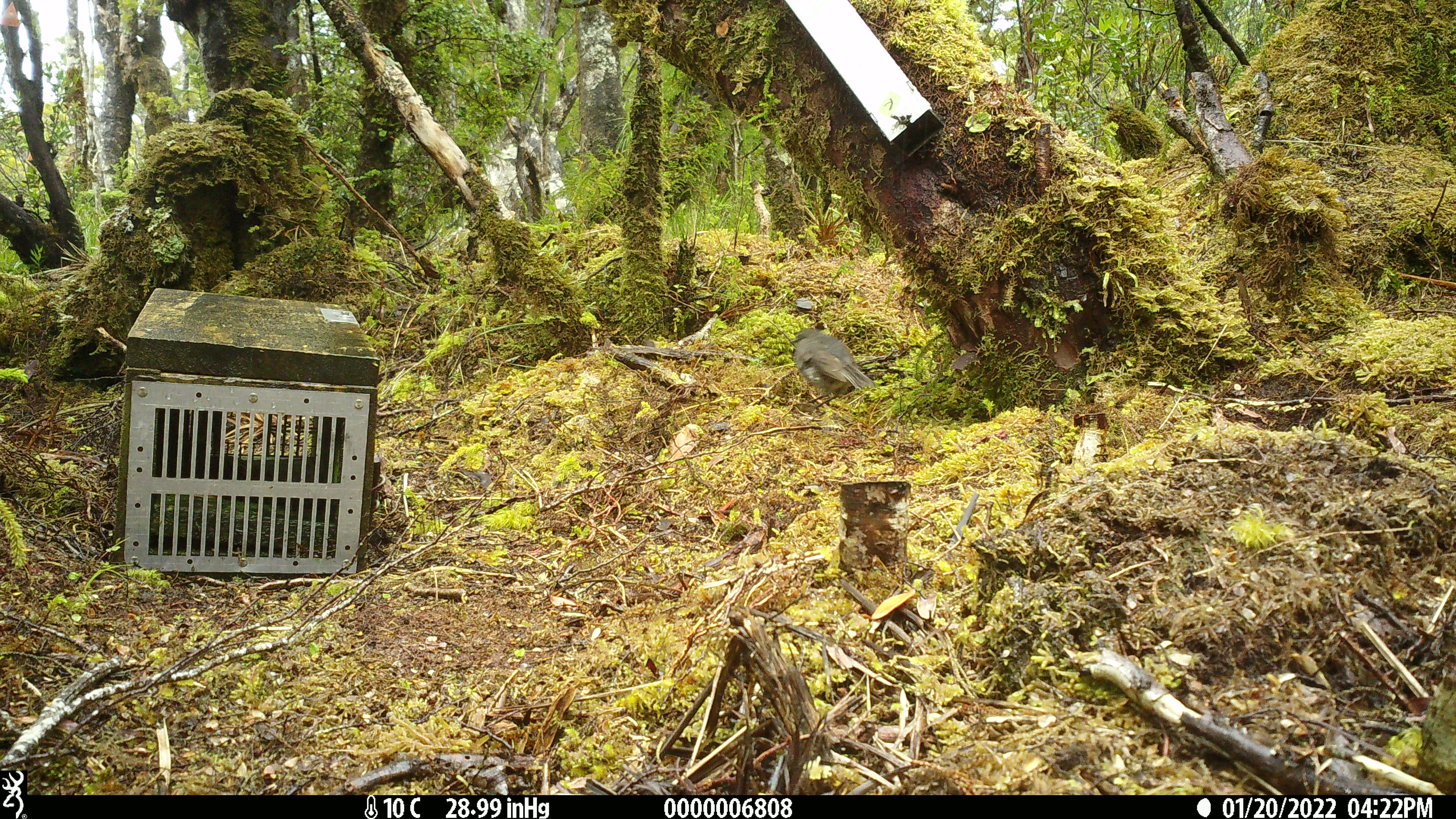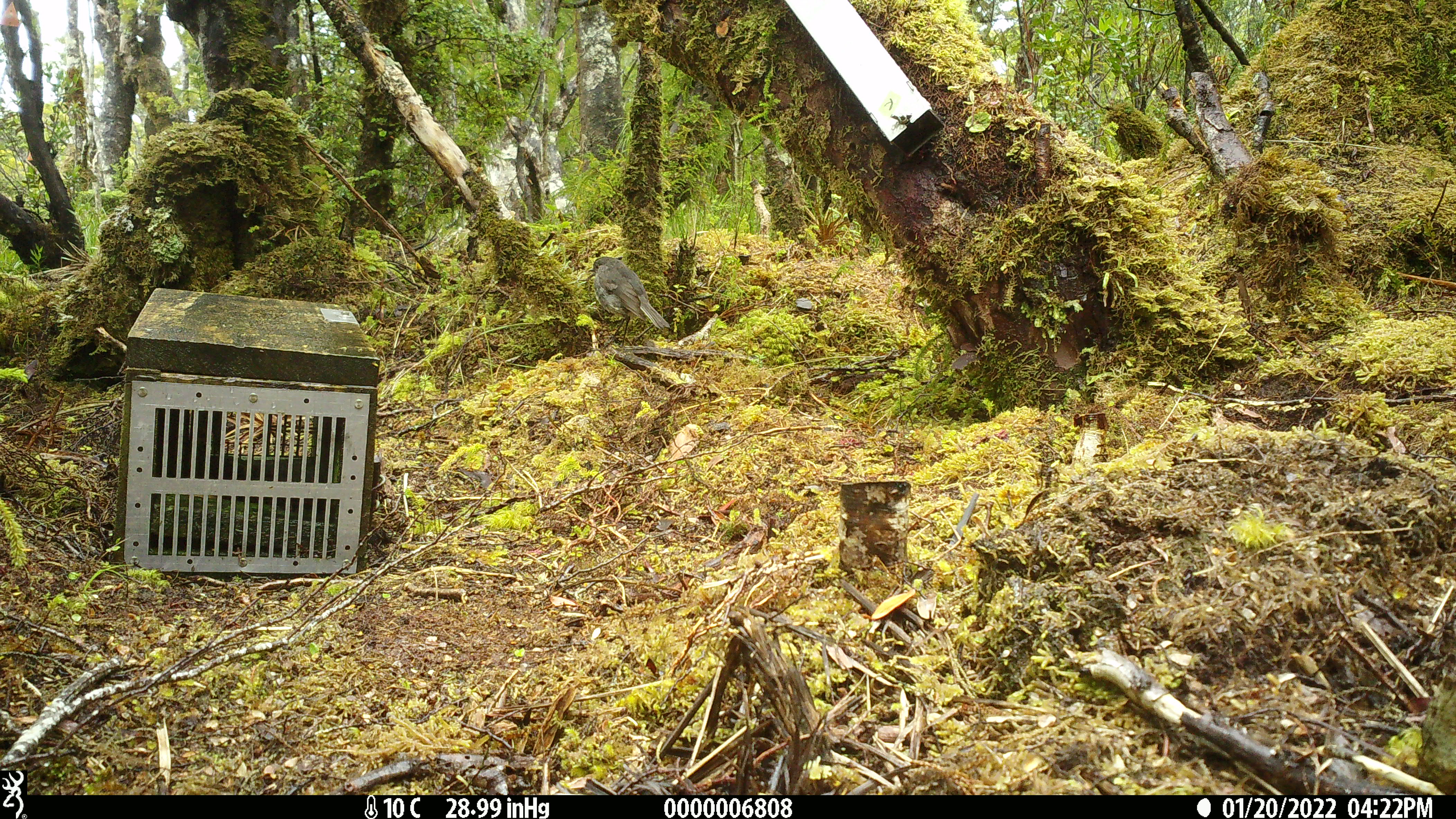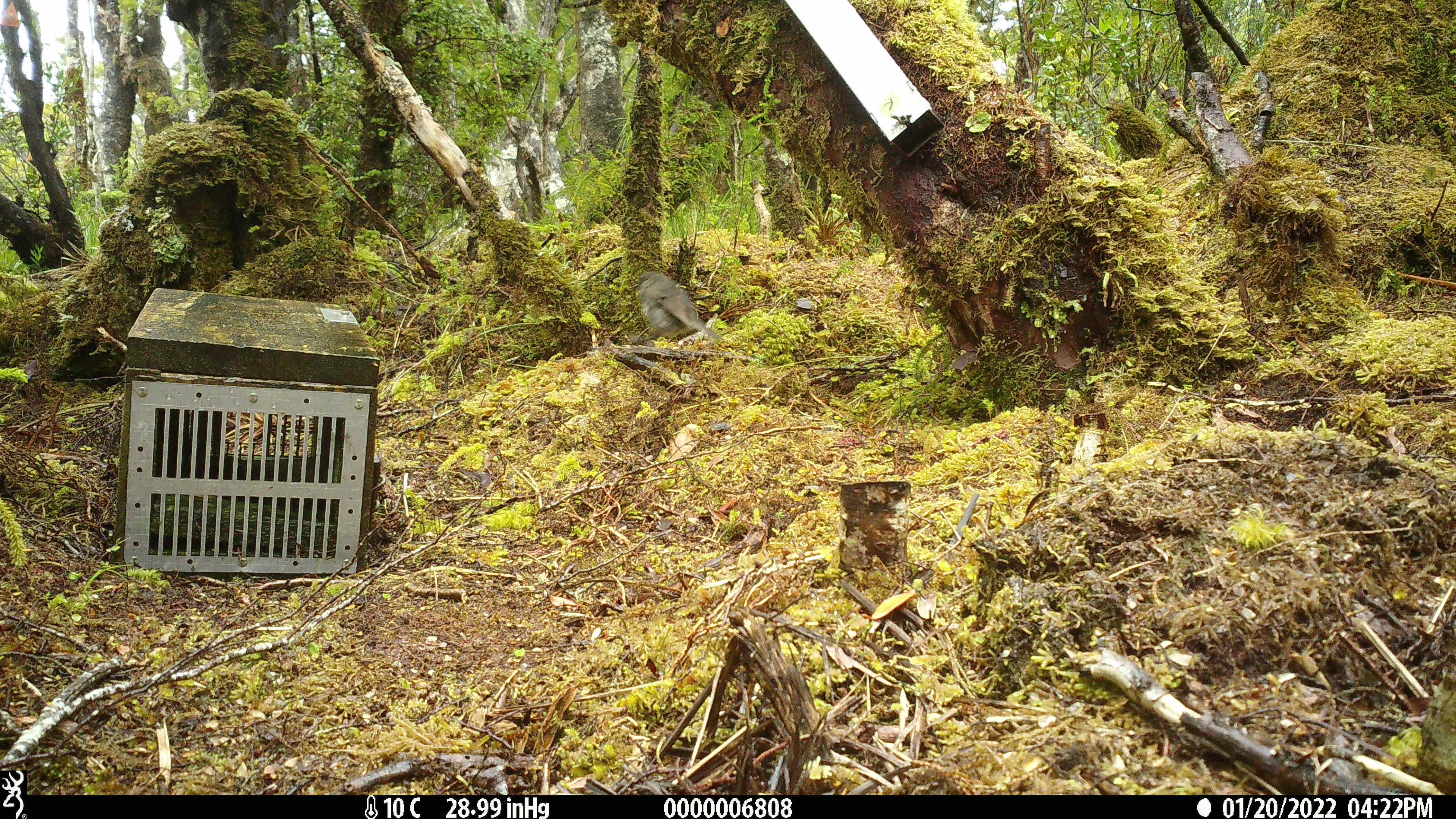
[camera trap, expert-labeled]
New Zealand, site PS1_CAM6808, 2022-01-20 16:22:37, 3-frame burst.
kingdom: Animalia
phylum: Chordata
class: Aves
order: Passeriformes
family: Petroicidae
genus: Petroica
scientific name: Petroica australis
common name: new zealand robin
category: robin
Robin (new zealand robin) (Petroica australis).